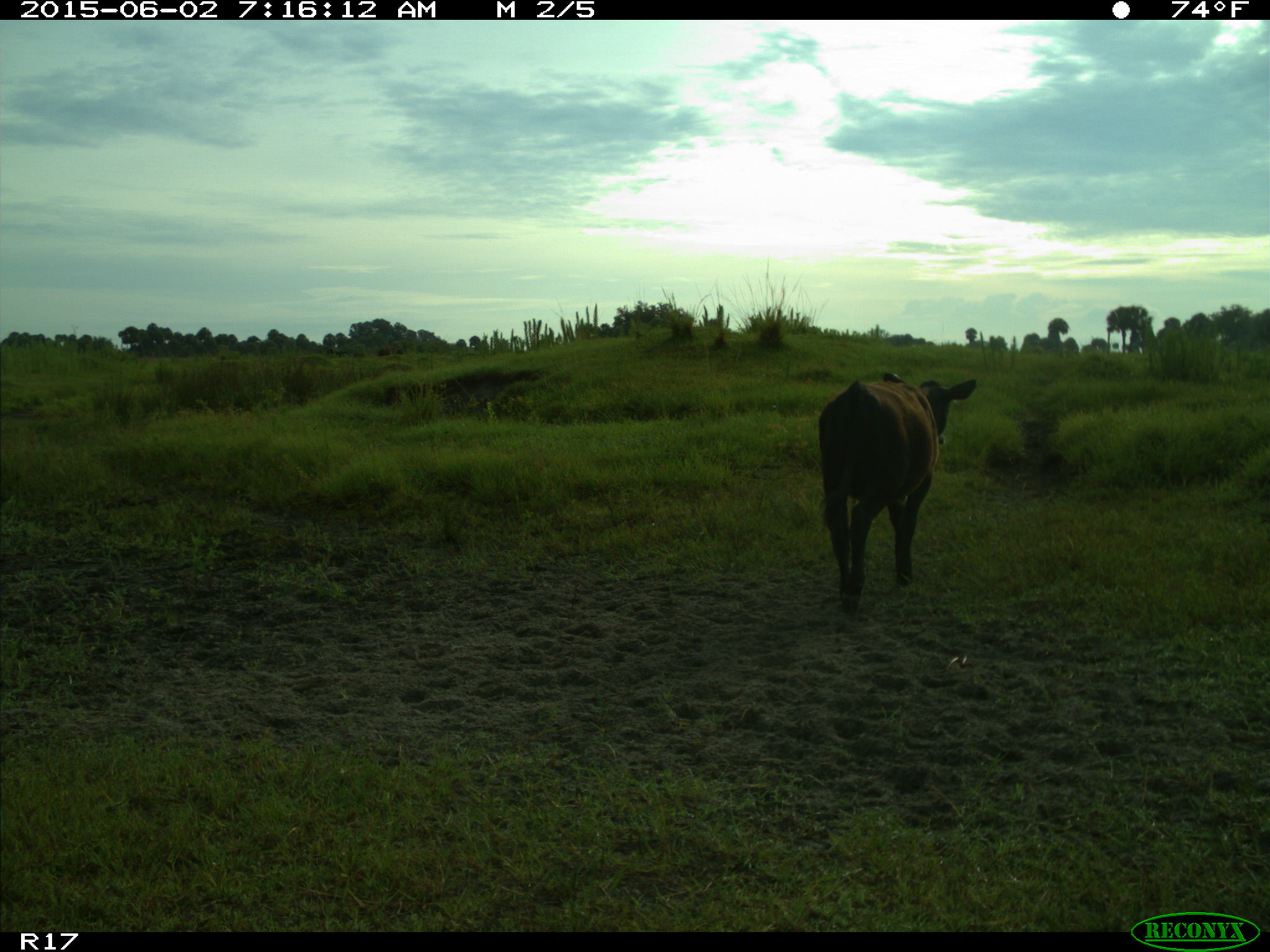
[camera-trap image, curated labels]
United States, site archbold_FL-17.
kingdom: Animalia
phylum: Chordata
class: Mammalia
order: Artiodactyla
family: Bovidae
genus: Bos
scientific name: Bos taurus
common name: domestic cow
Bos taurus (domestic cow).